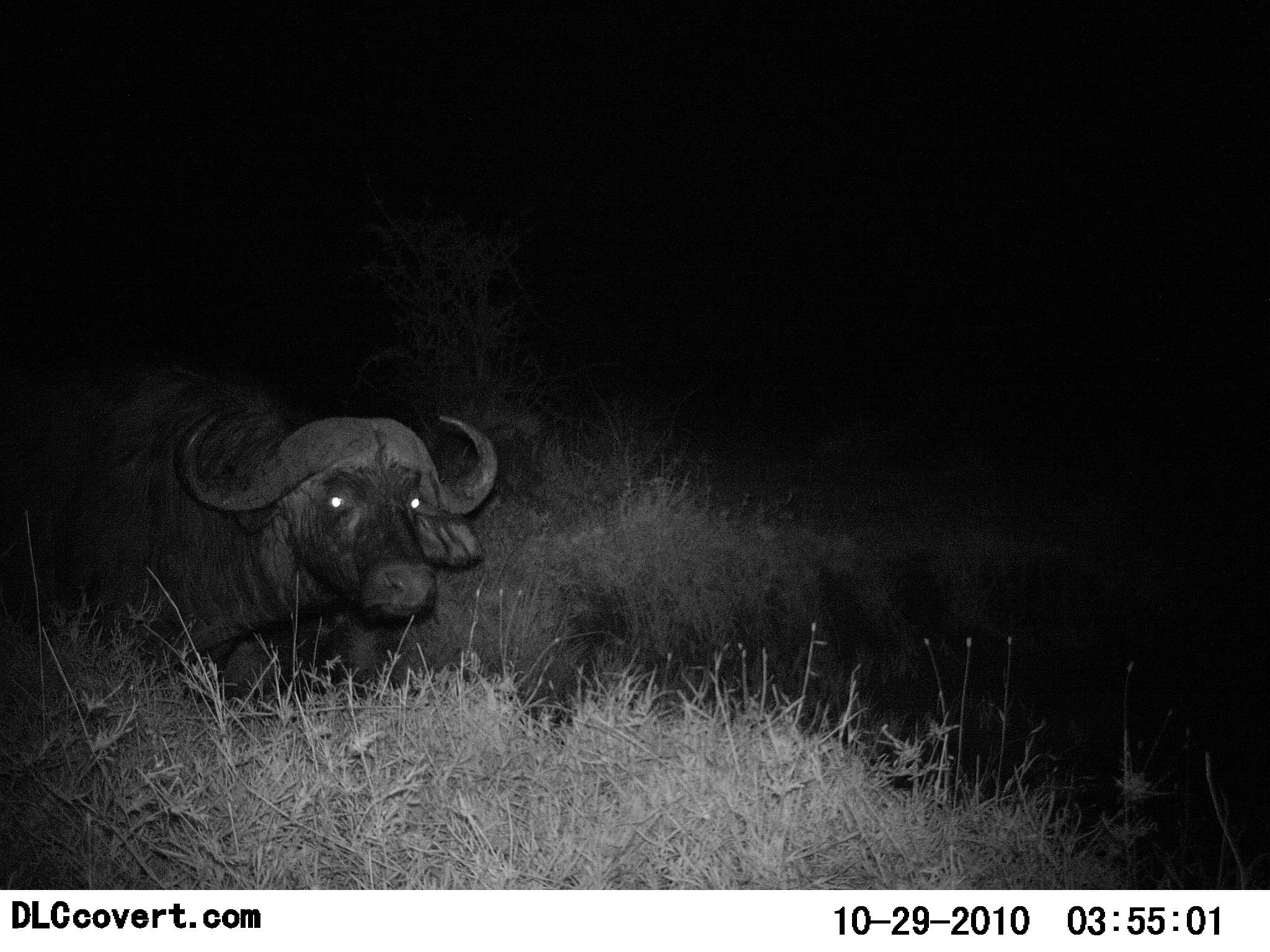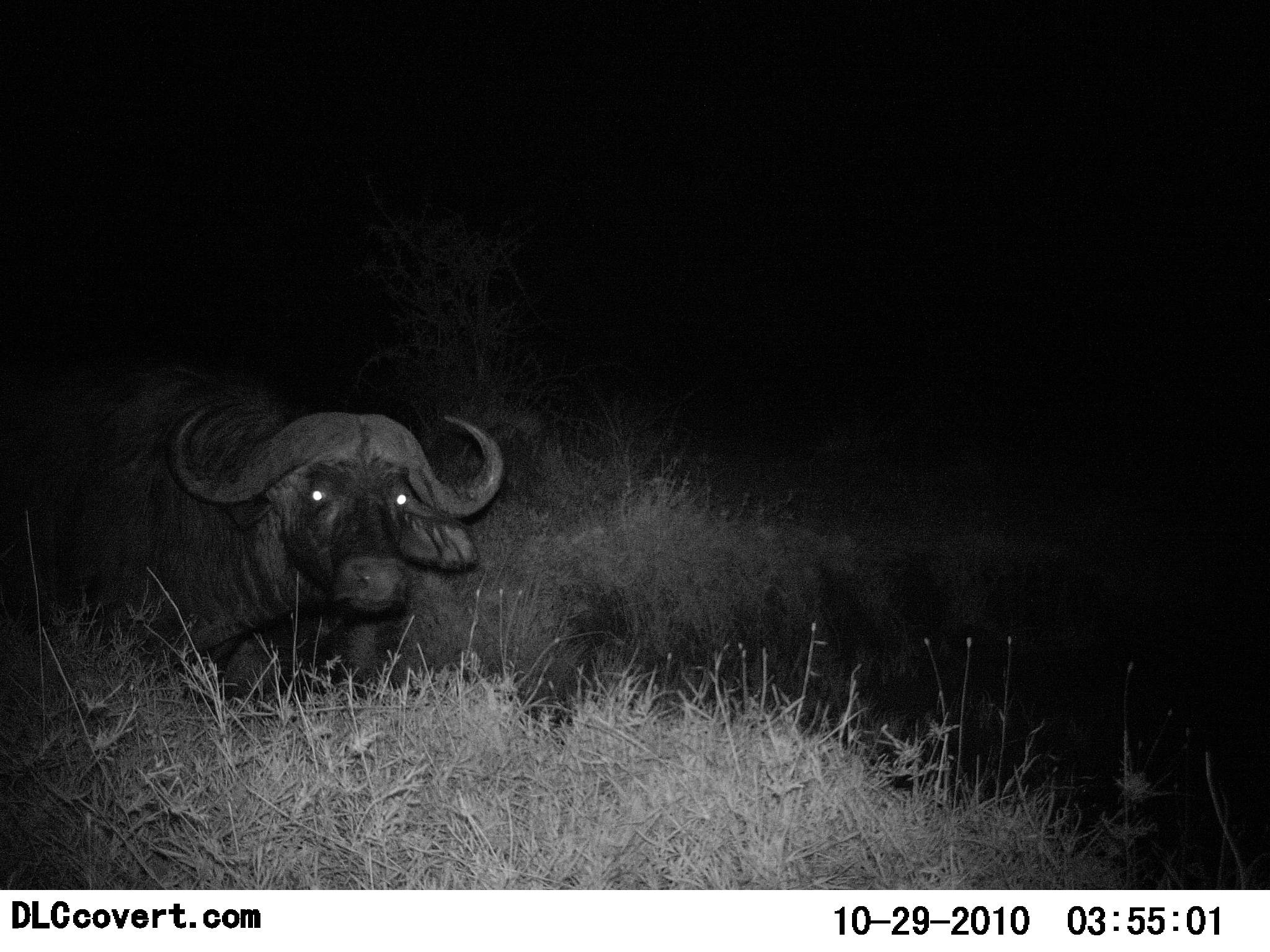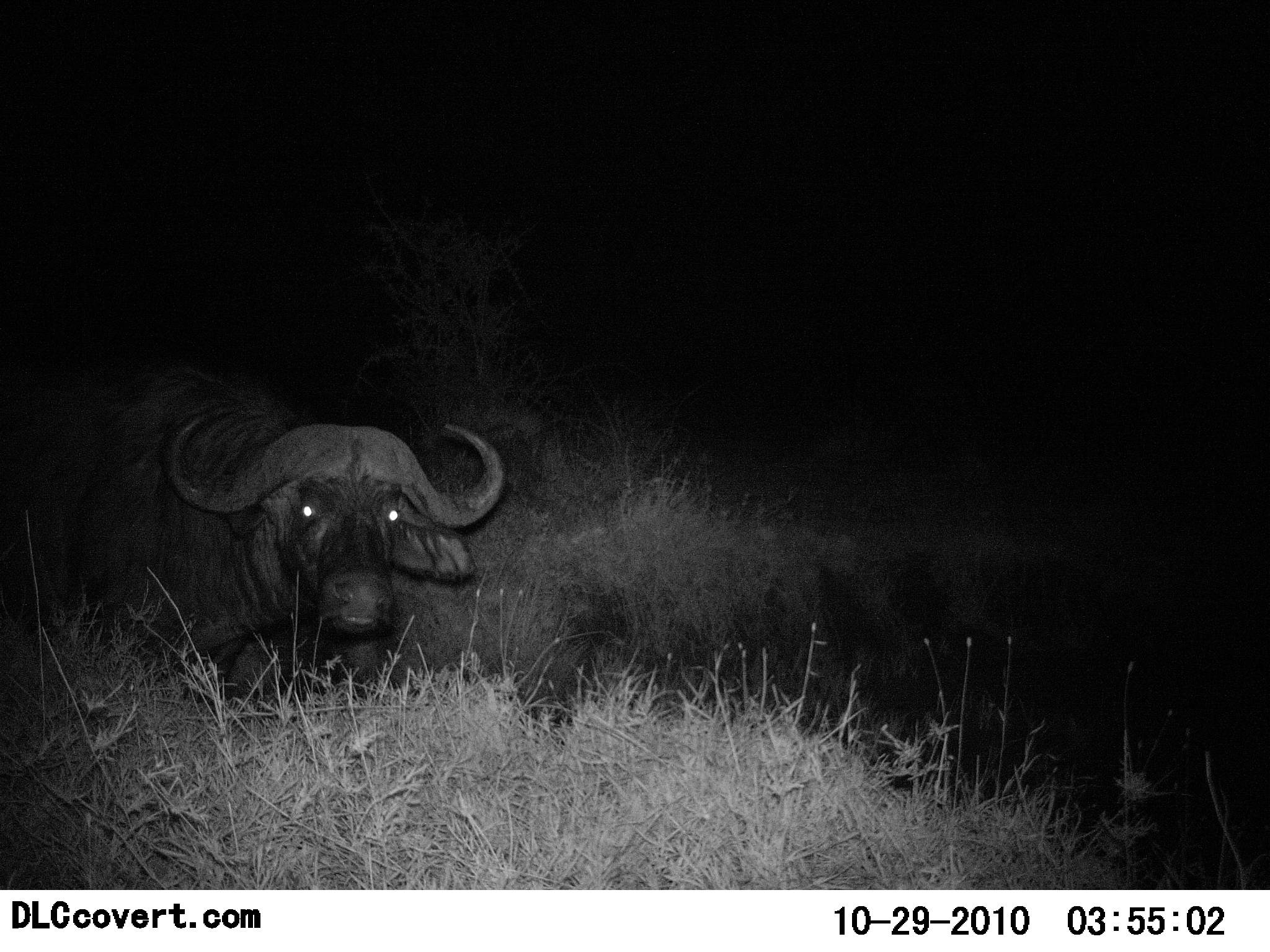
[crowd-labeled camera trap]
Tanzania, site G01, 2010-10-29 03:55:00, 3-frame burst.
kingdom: Animalia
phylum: Chordata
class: Mammalia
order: Artiodactyla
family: Bovidae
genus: Syncerus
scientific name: Syncerus caffer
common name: cape buffalo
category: buffalo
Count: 1.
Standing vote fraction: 60%.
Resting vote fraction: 40%.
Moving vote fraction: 0%.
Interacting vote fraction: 0%.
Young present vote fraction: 0%.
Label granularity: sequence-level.